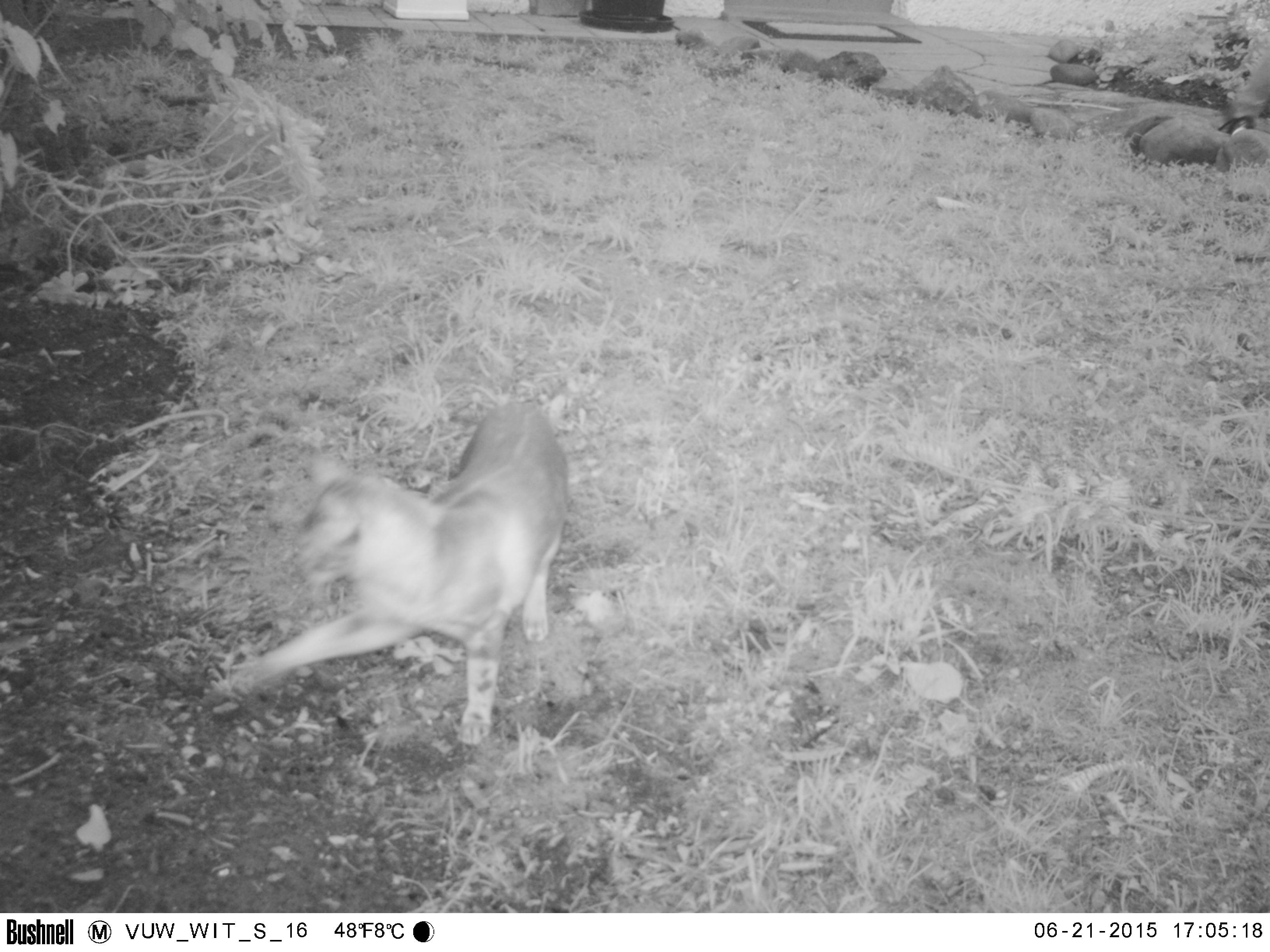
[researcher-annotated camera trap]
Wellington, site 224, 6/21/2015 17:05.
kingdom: Animalia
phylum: Chordata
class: Mammalia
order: Carnivora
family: Felidae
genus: Felis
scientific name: Felis catus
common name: cat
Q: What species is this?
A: Cat (Felis catus).